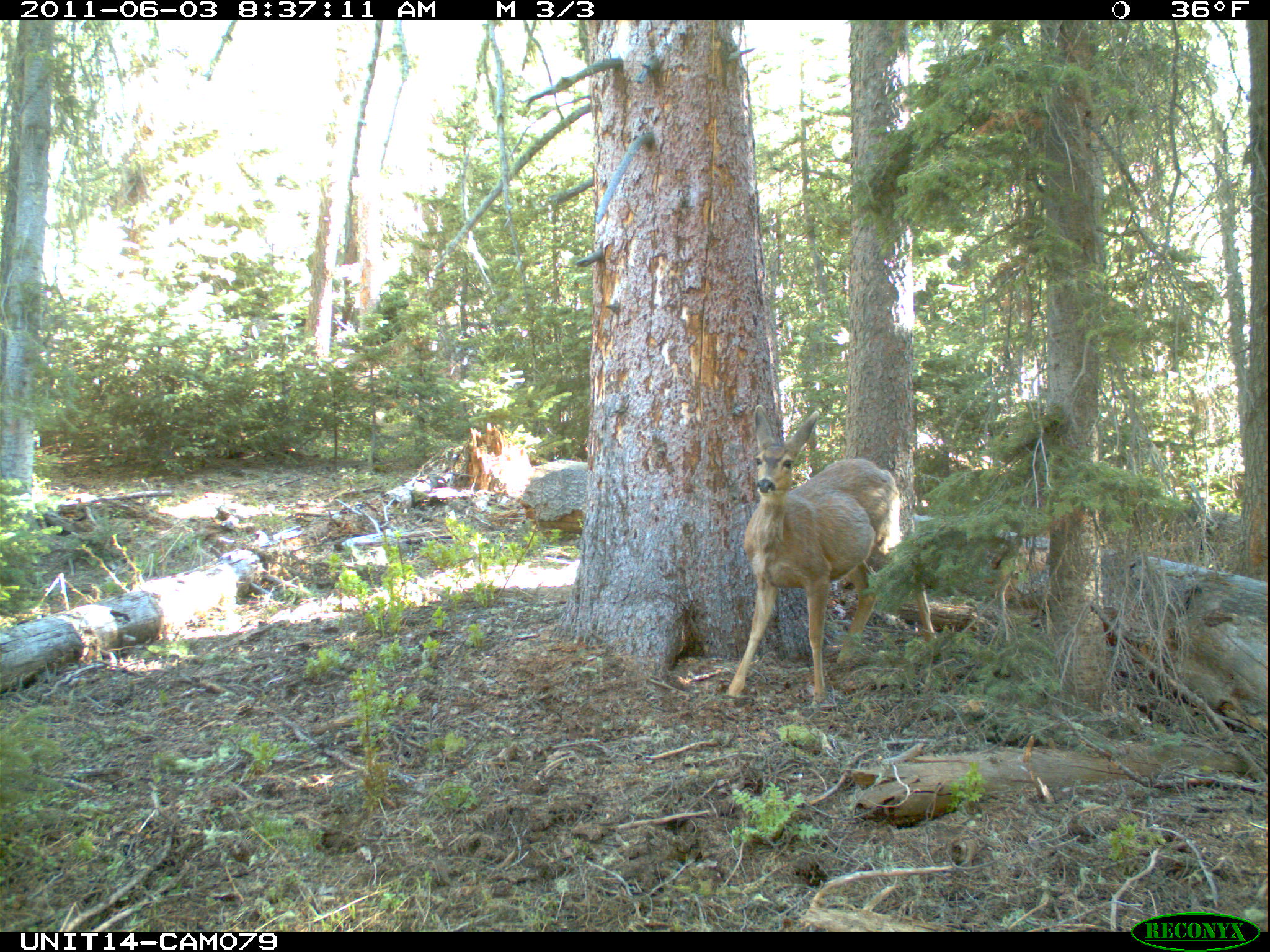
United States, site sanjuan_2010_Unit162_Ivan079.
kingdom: Animalia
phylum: Chordata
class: Mammalia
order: Artiodactyla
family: Cervidae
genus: Odocoileus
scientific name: Odocoileus hemionus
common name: mule deer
Odocoileus hemionus (mule deer).